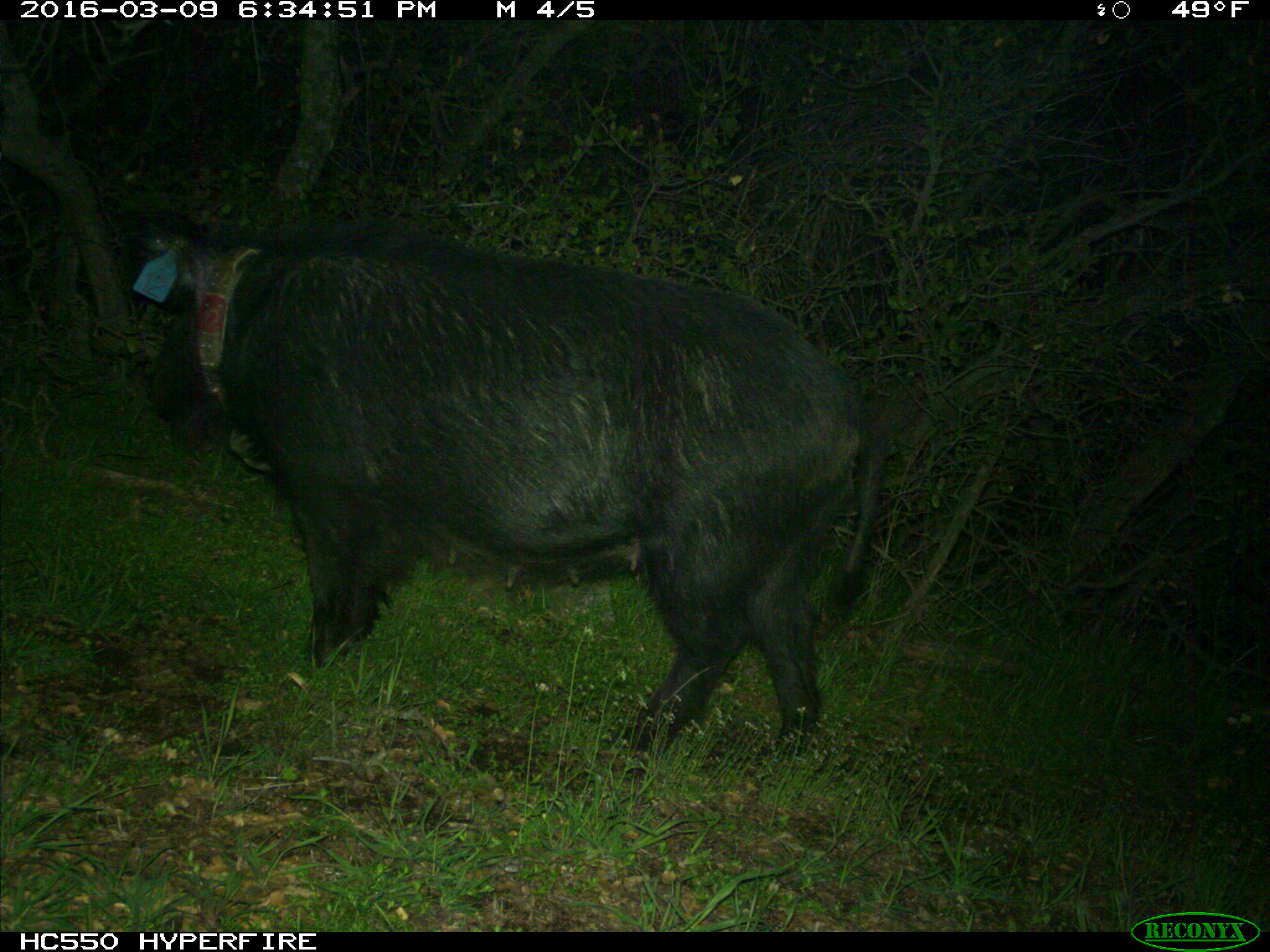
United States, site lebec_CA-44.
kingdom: Animalia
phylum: Chordata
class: Mammalia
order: Artiodactyla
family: Suidae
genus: Sus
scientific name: Sus scrofa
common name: wild boar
Sus scrofa (wild boar).